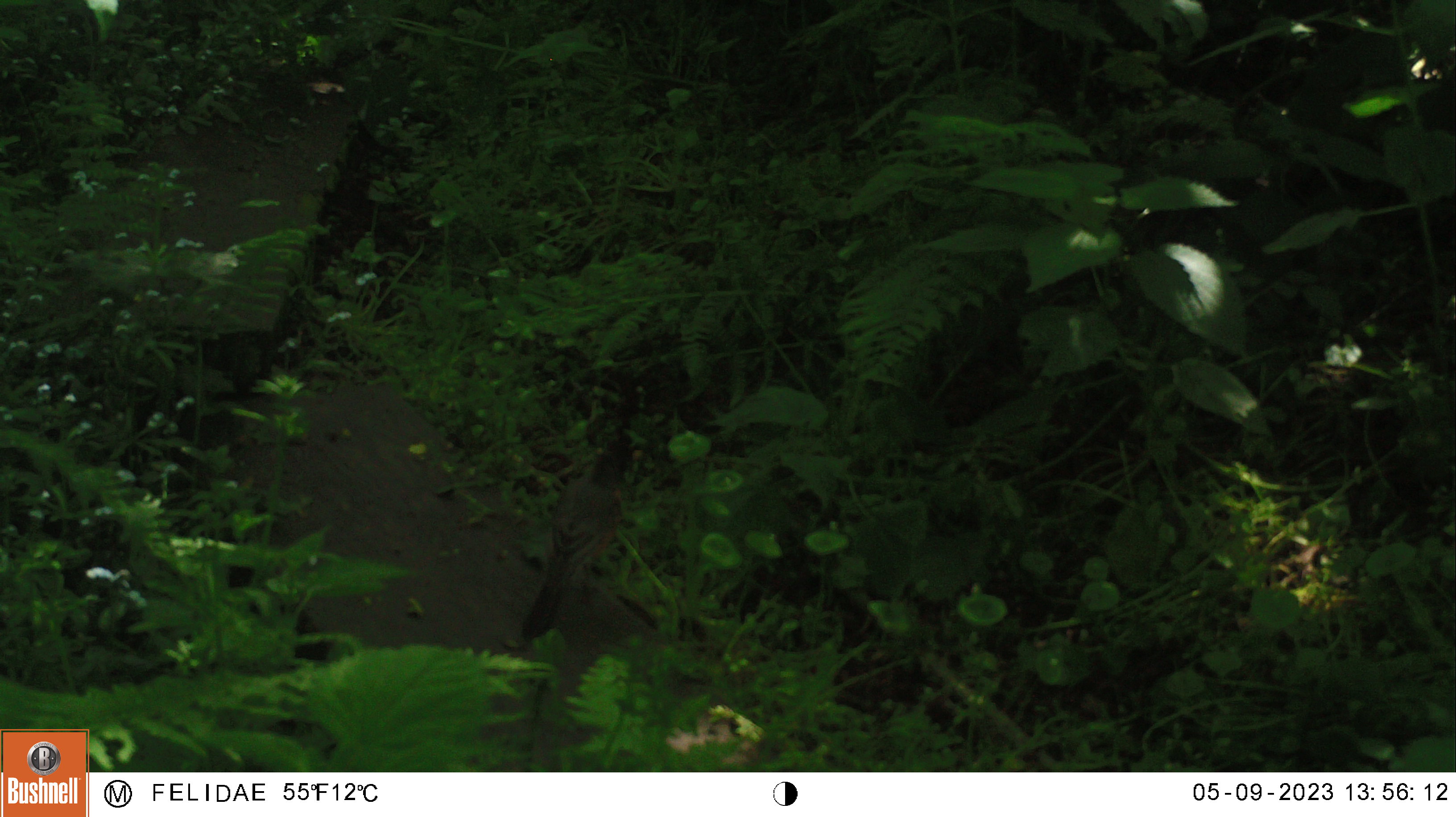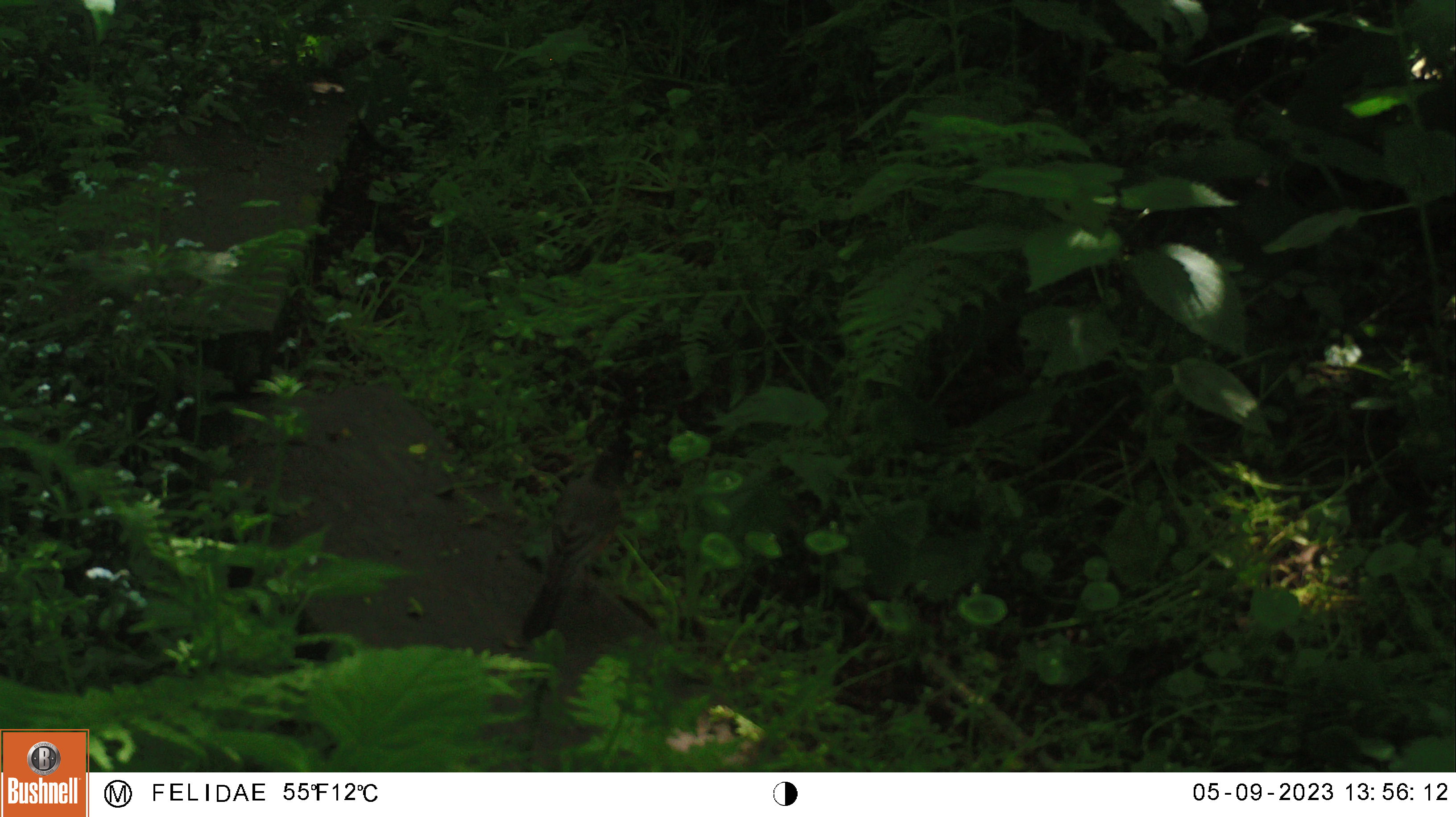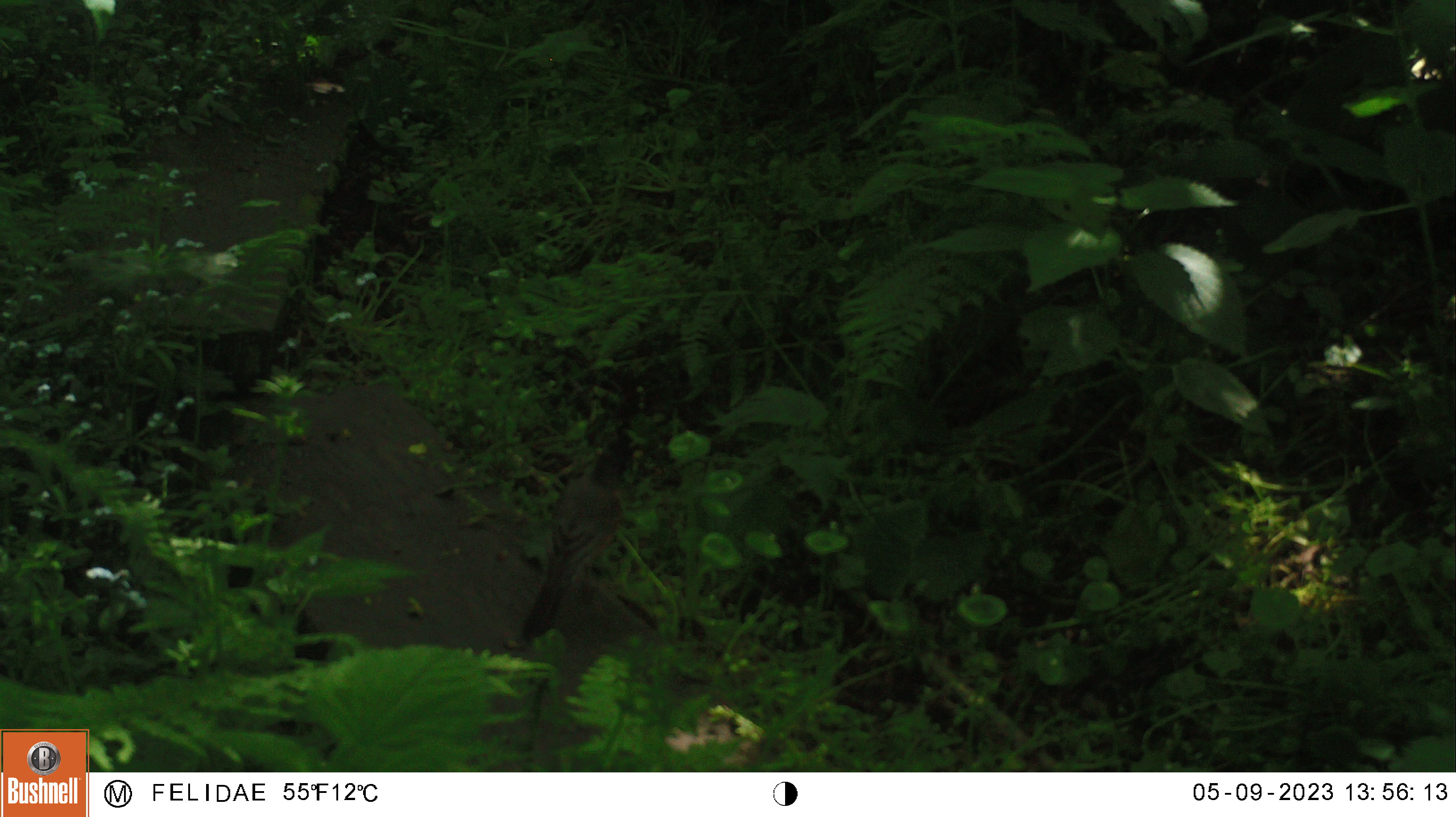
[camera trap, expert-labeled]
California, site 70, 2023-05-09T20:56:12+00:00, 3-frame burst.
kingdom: Animalia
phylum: Chordata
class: Aves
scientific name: Aves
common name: bird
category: unknown bird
Unknown bird (bird) (Aves).